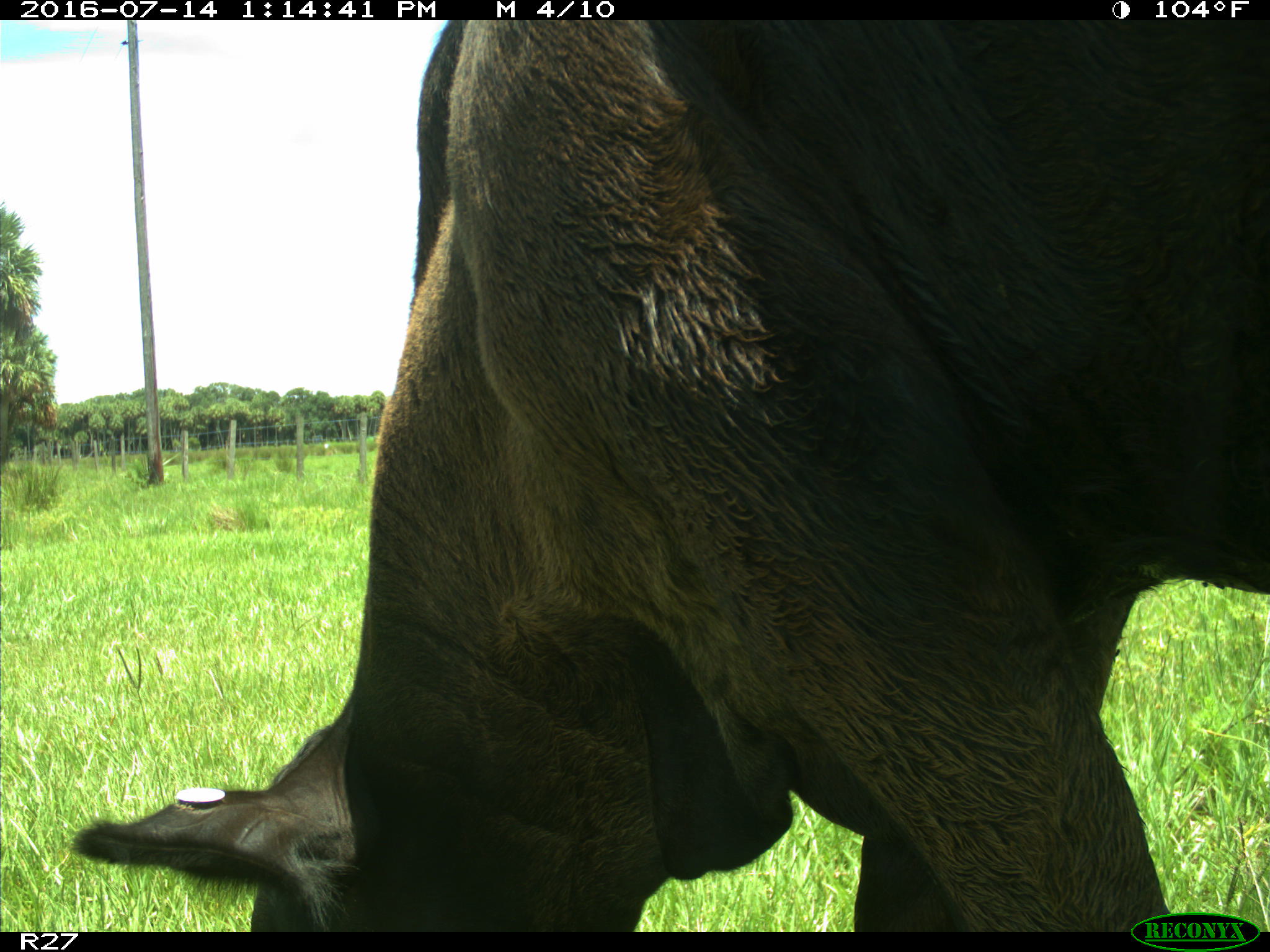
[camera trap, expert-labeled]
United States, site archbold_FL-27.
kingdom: Animalia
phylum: Chordata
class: Mammalia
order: Artiodactyla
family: Bovidae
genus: Bos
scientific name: Bos taurus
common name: domestic cow